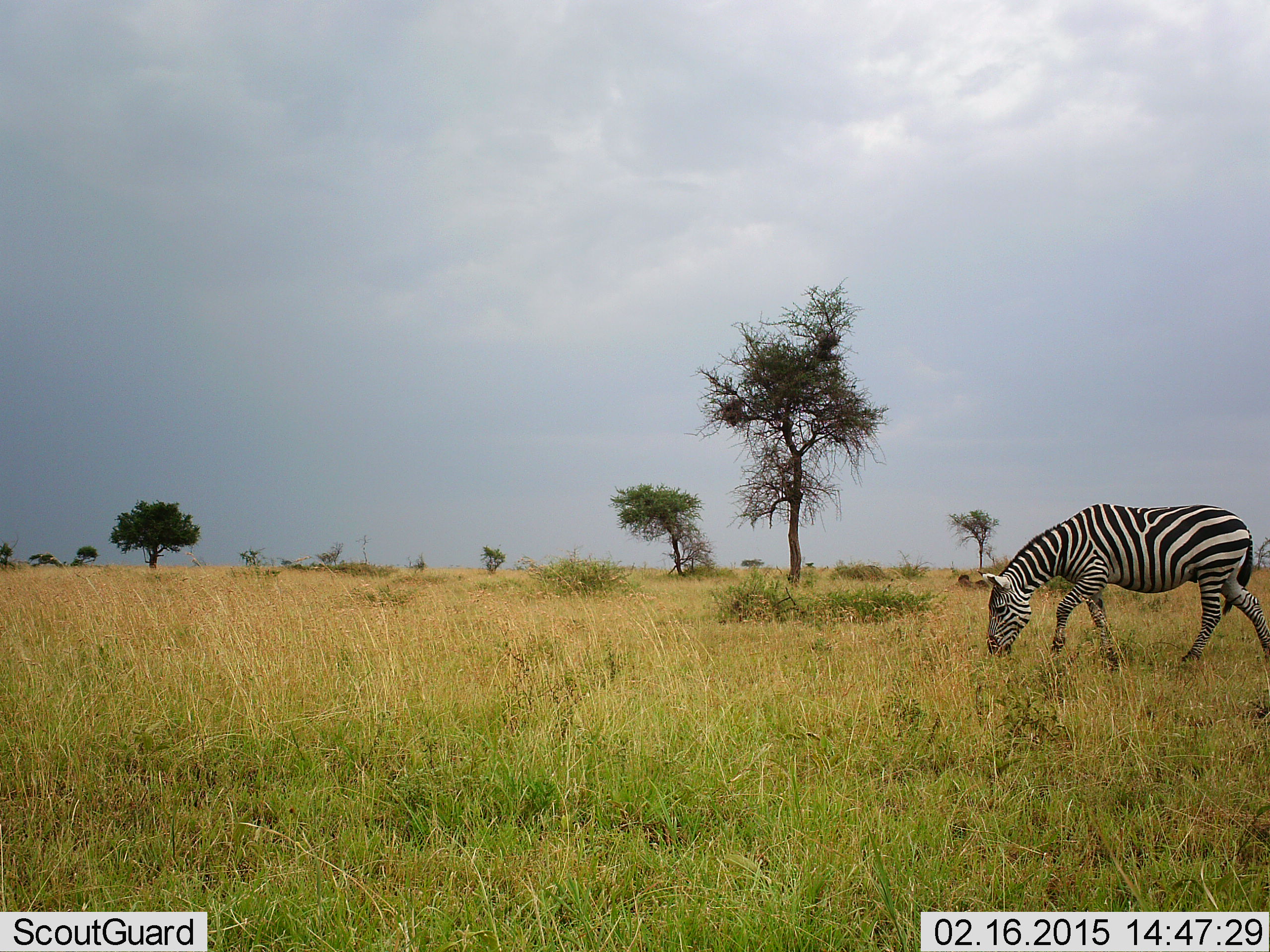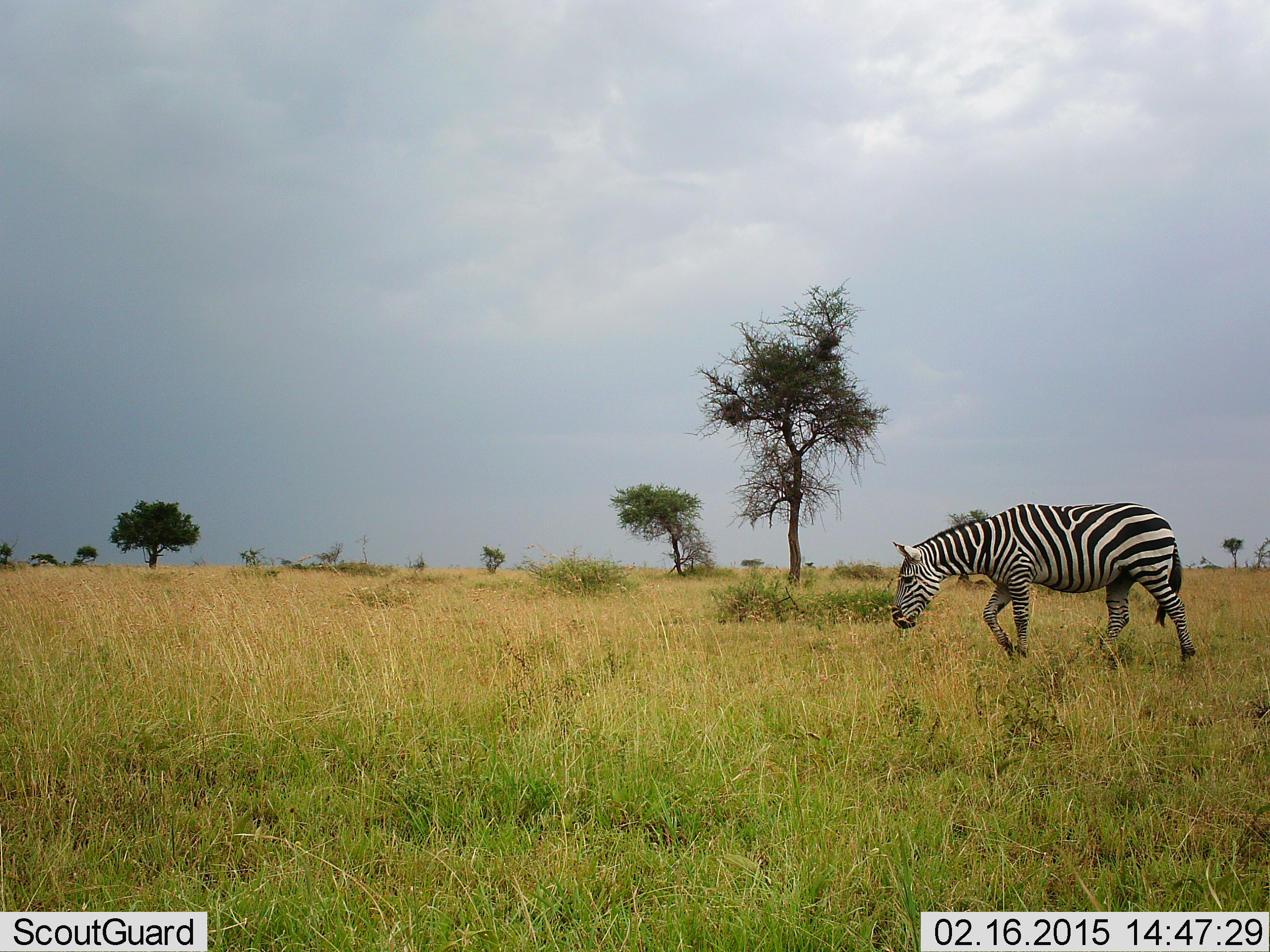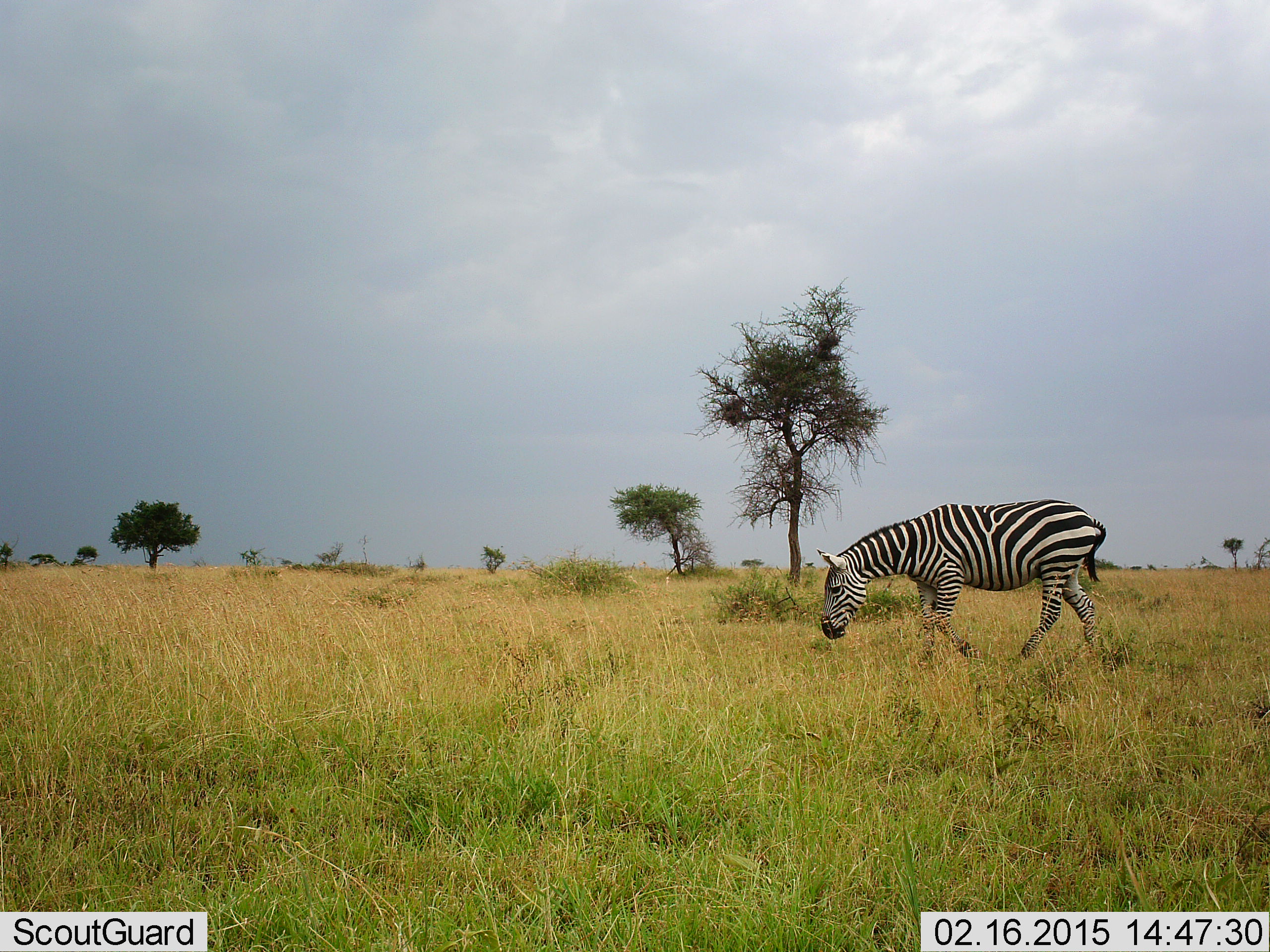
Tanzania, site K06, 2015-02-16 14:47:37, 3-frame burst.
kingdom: Animalia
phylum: Chordata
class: Mammalia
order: Perissodactyla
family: Equidae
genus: Equus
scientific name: Equus quagga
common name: plains zebra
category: zebra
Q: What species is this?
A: Zebra (plains zebra) (Equus quagga).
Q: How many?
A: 1.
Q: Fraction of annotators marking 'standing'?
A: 20%.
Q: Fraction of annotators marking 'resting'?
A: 0%.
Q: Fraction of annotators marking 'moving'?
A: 90%.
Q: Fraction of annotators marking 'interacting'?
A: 0%.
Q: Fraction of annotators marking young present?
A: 0%.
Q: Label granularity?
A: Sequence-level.